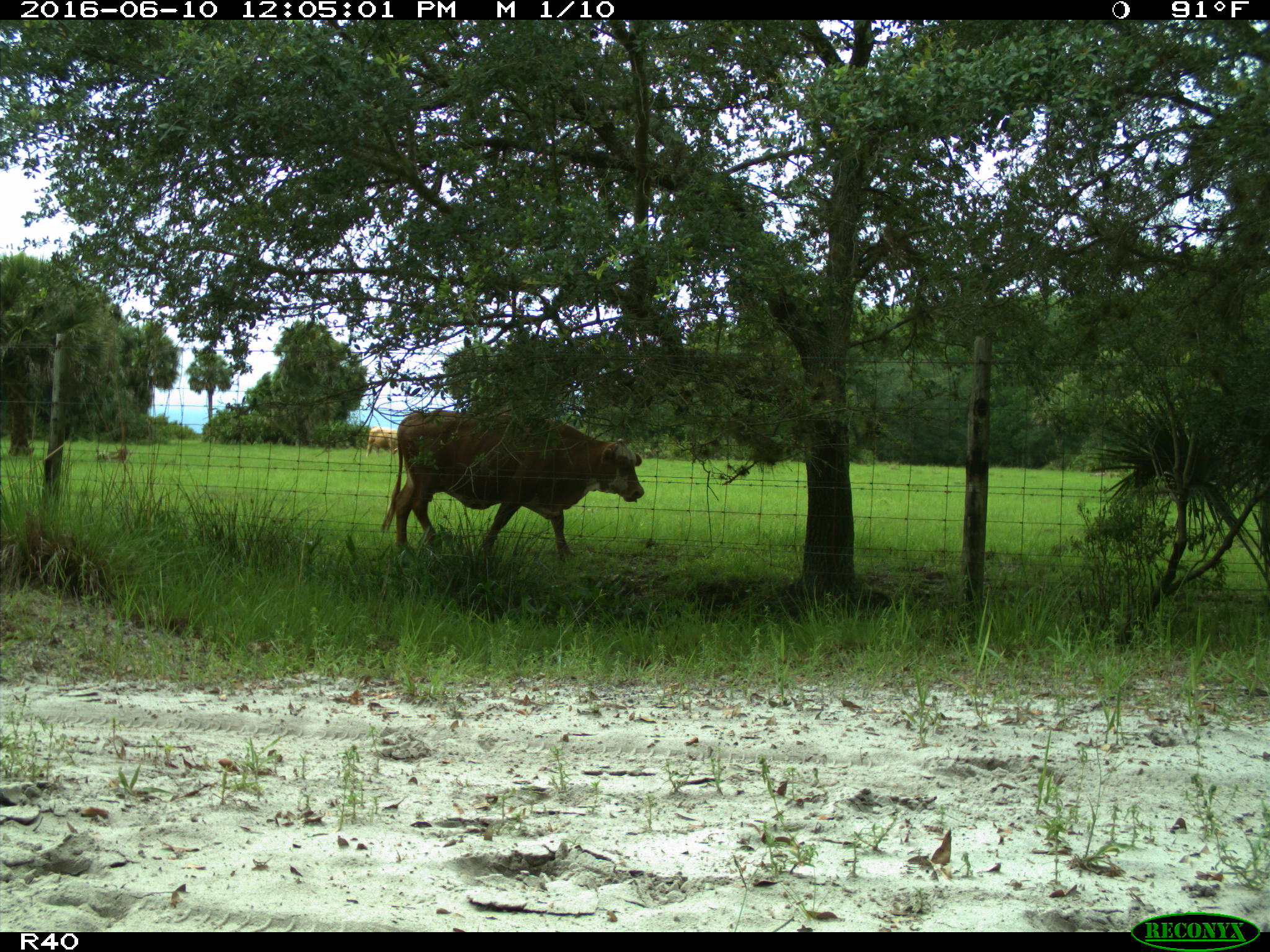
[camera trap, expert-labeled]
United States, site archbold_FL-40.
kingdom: Animalia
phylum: Chordata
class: Mammalia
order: Artiodactyla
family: Bovidae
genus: Bos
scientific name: Bos taurus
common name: domestic cow